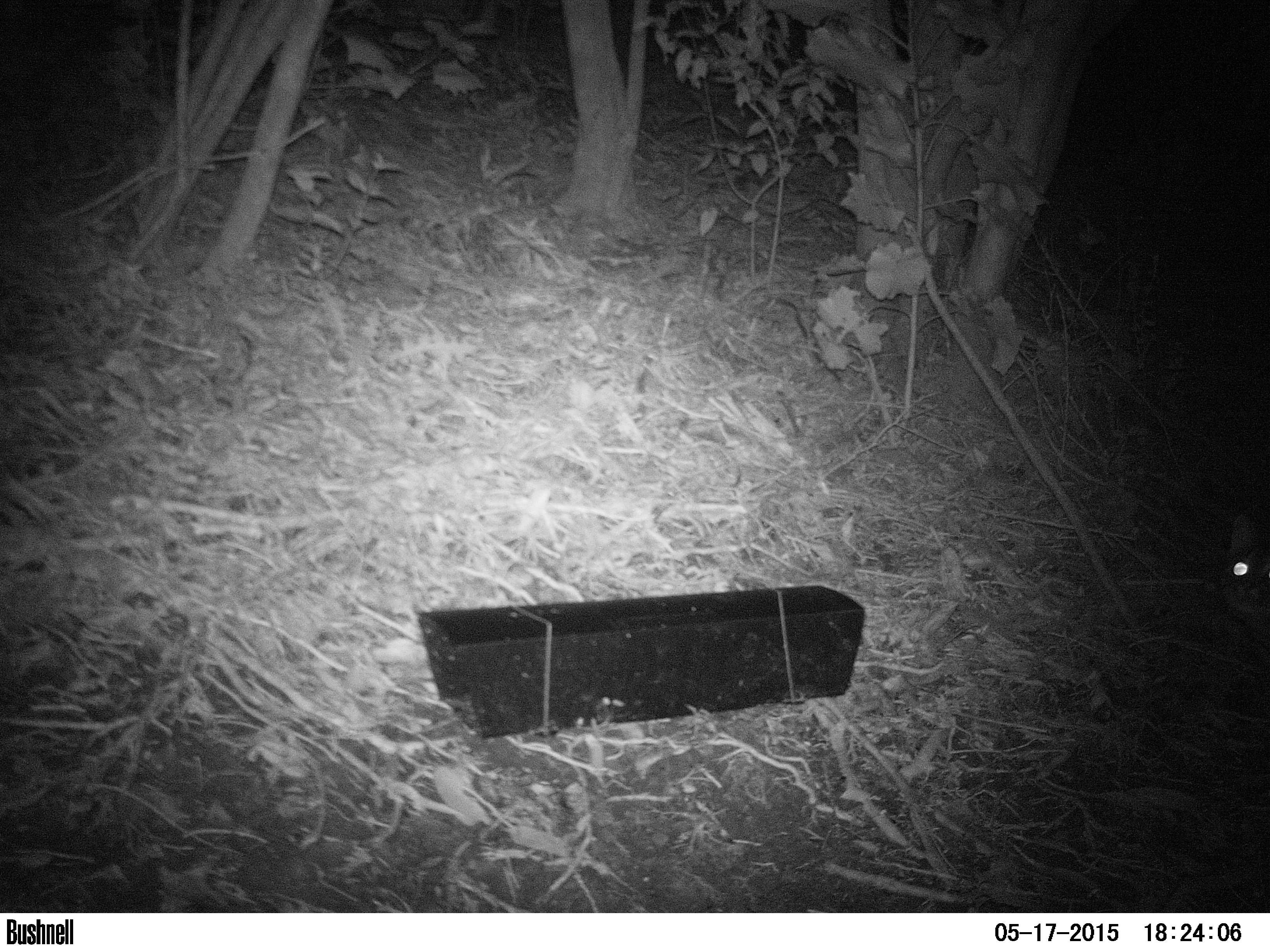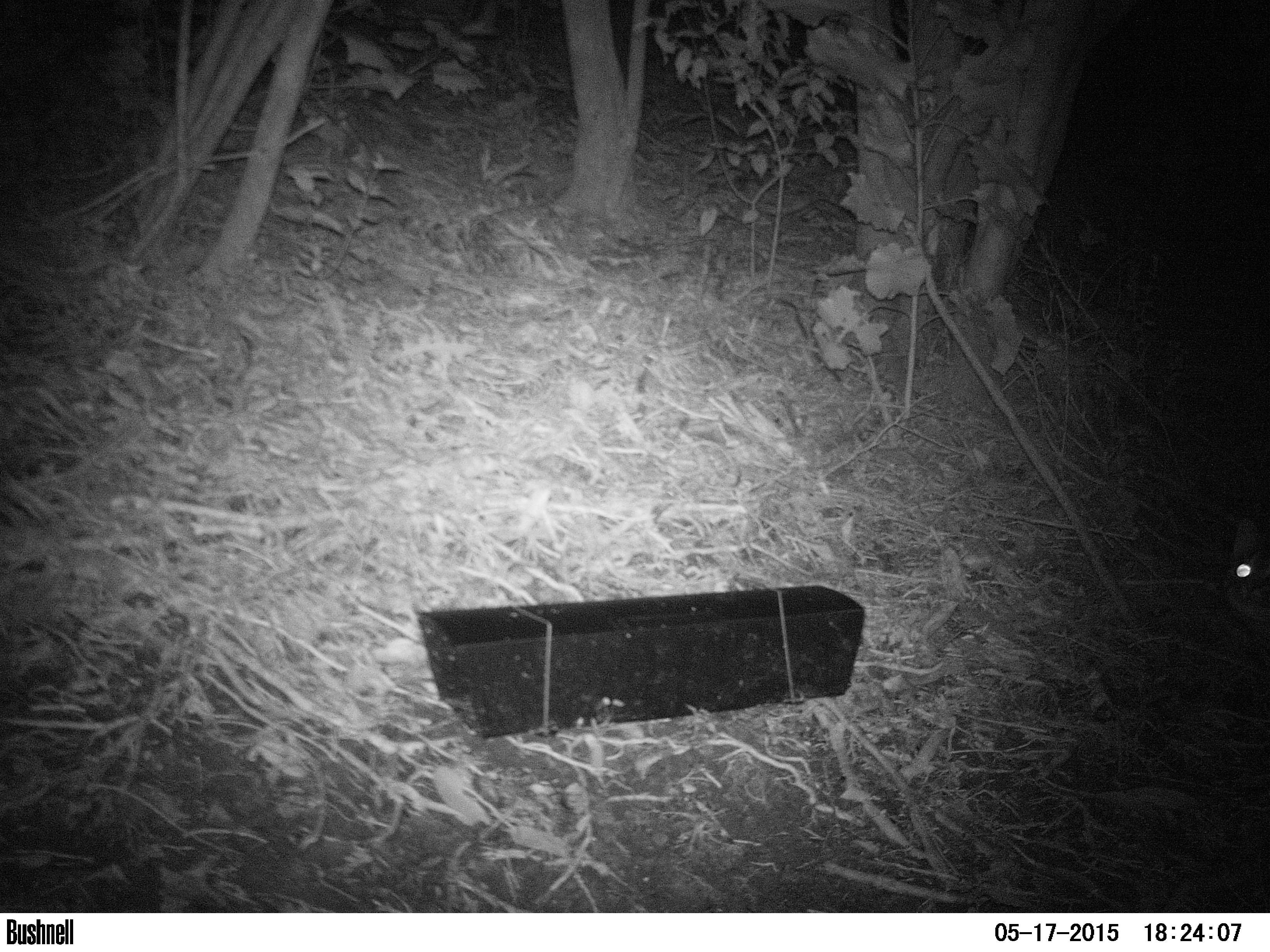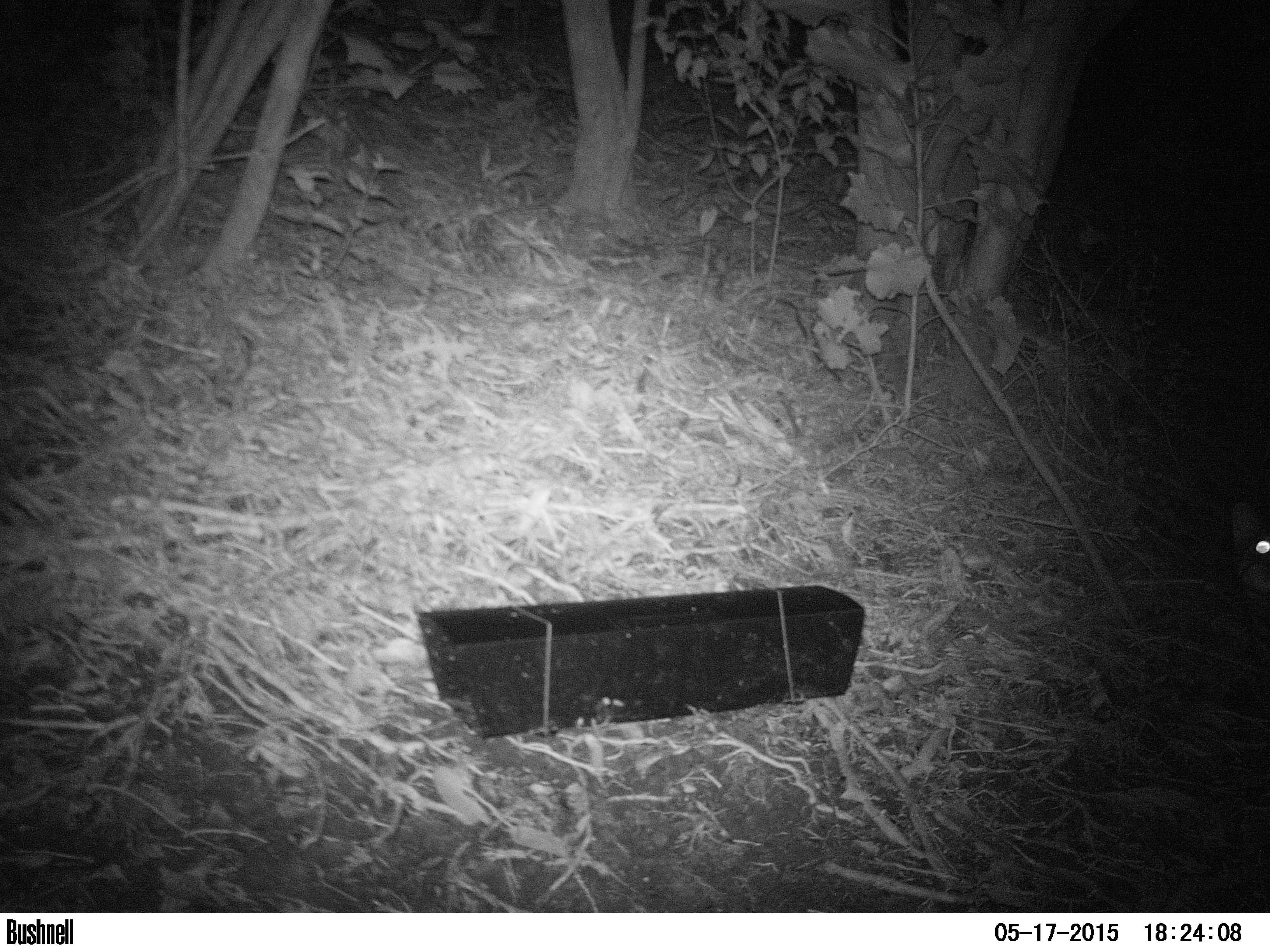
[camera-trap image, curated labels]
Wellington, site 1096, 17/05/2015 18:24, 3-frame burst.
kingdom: Animalia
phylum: Chordata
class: Mammalia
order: Carnivora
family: Felidae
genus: Felis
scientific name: Felis catus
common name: cat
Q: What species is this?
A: Cat (Felis catus).